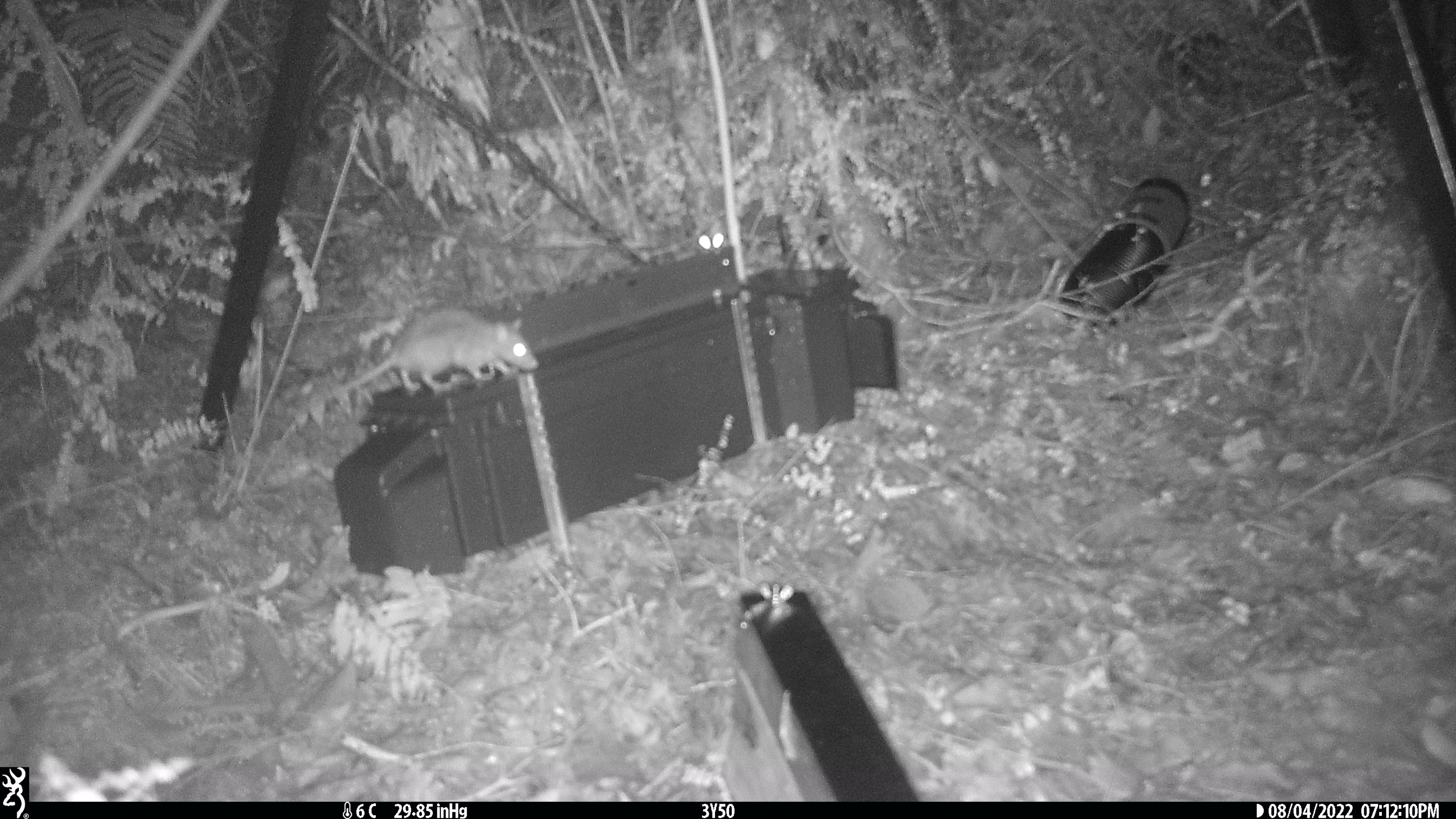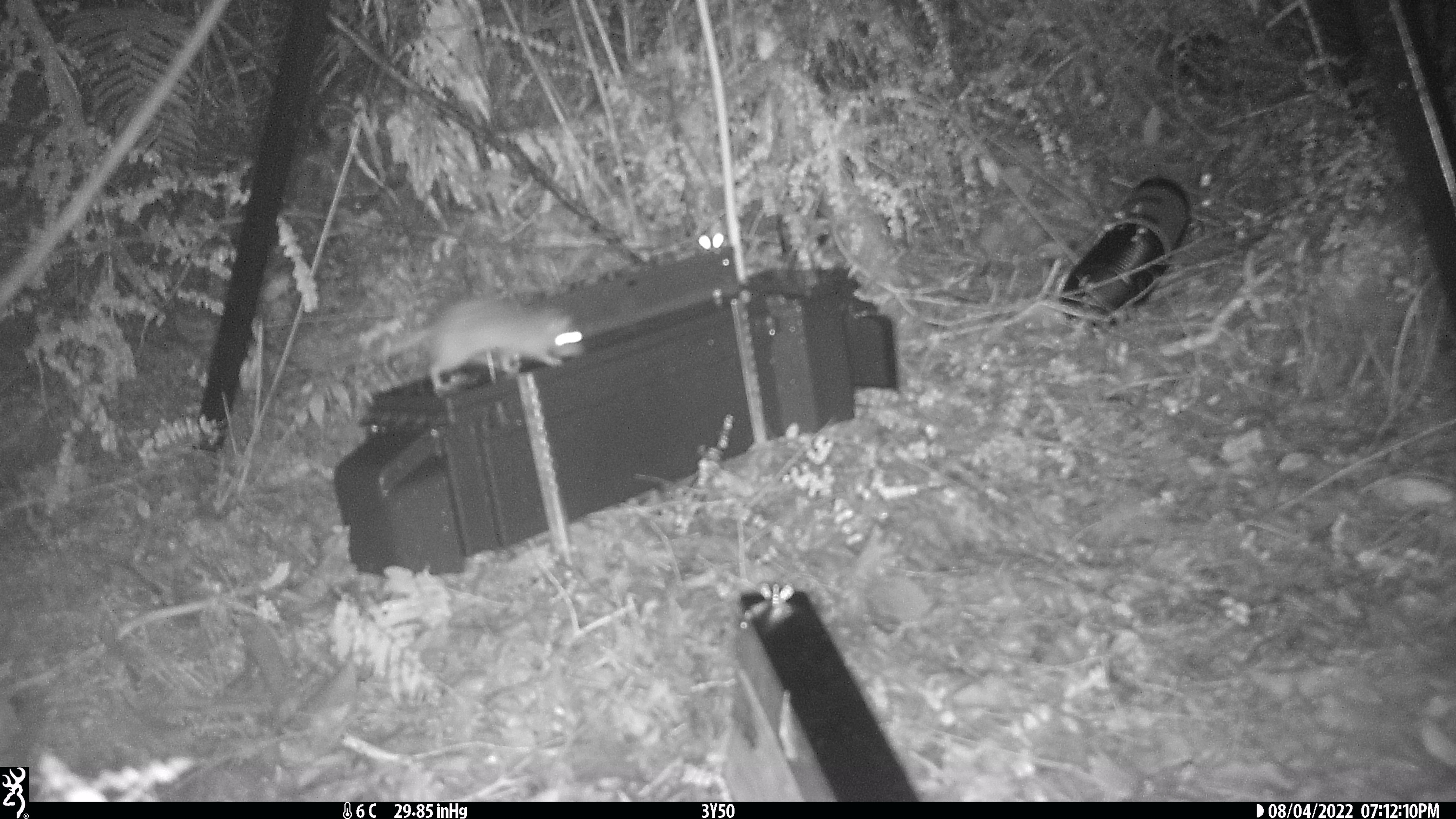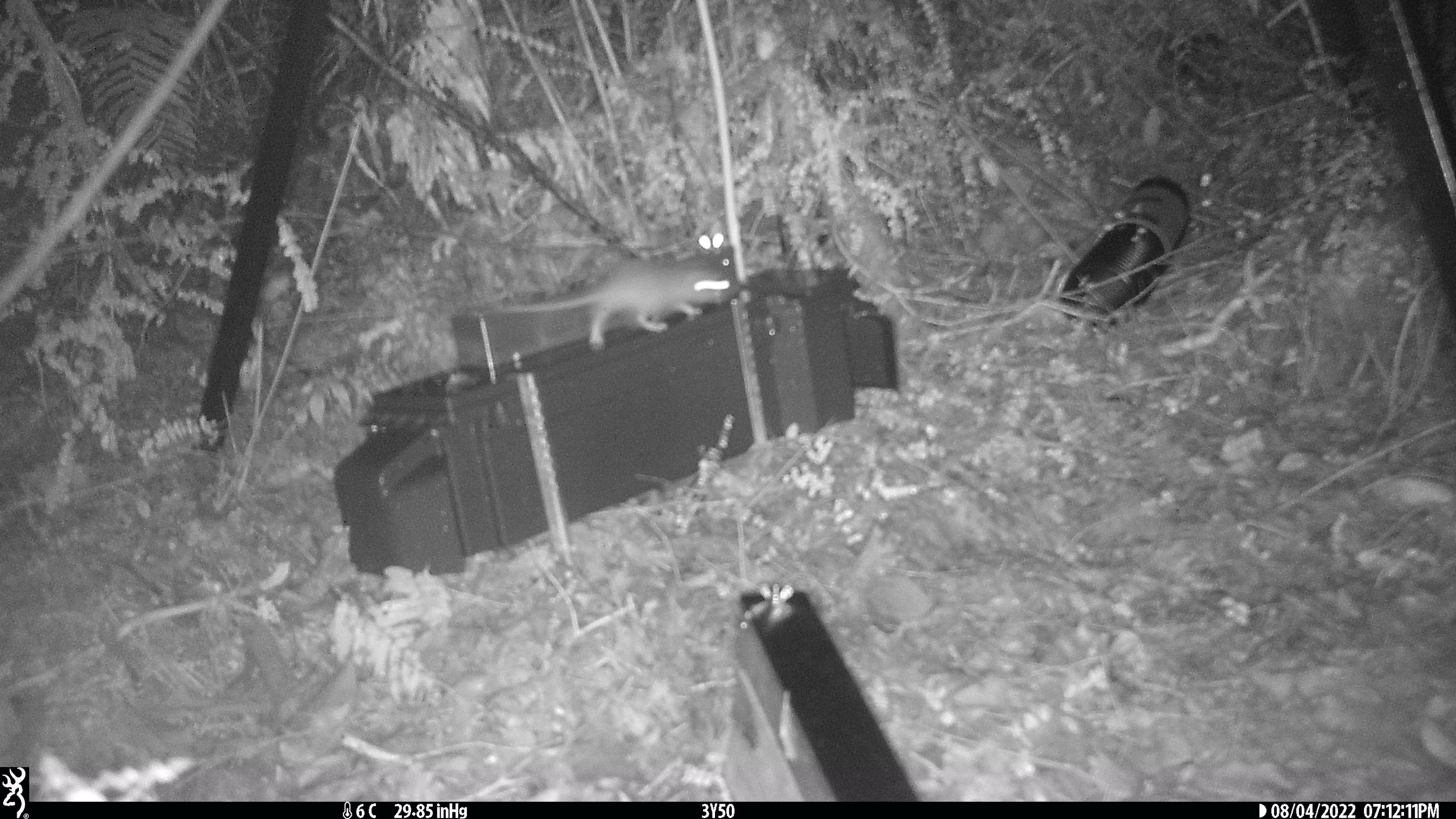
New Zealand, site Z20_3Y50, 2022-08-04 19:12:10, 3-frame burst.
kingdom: Animalia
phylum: Chordata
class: Mammalia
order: Rodentia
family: Muridae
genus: Rattus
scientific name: Rattus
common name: rat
Rat (Rattus).